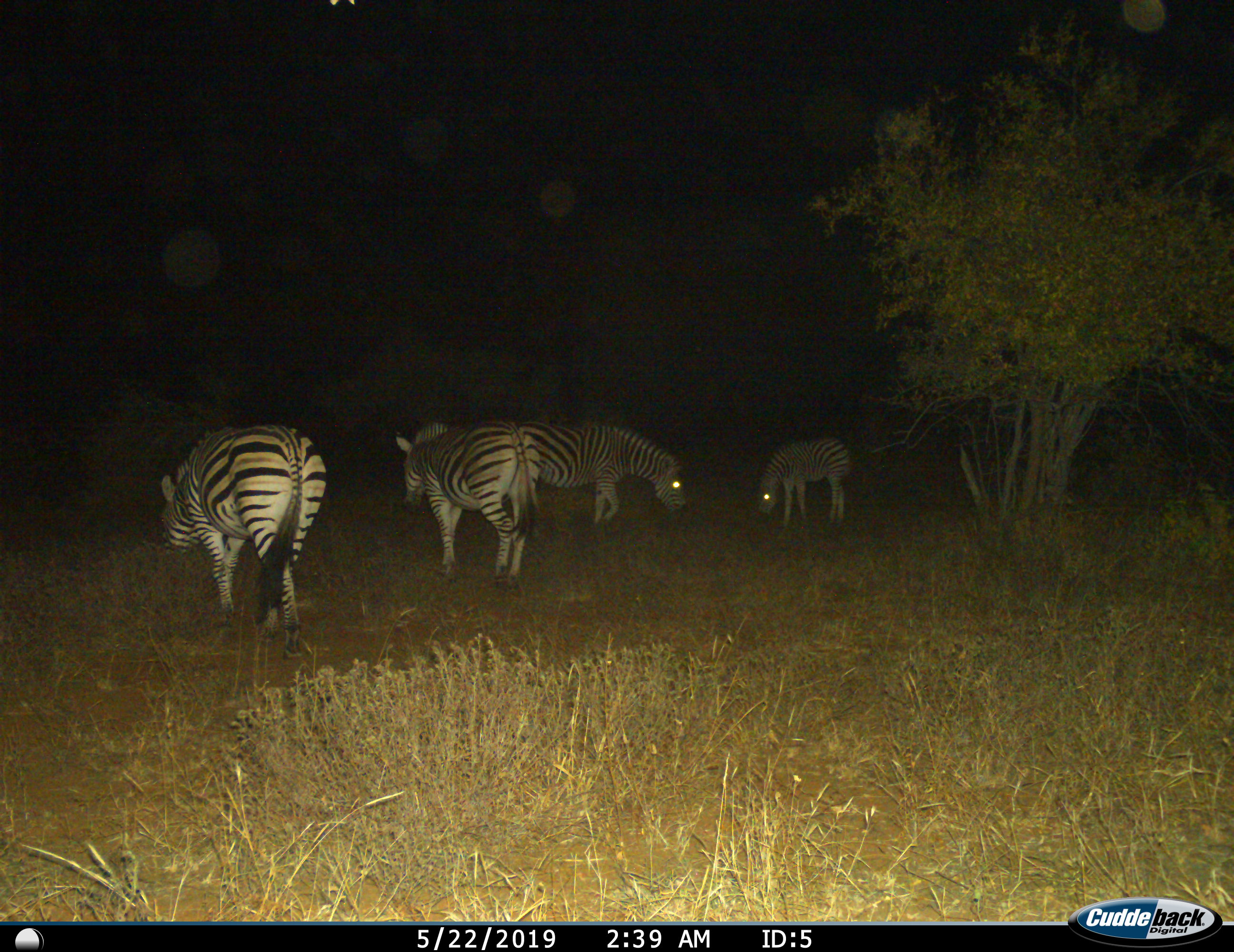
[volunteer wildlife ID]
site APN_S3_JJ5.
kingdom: Animalia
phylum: Chordata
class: Mammalia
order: Perissodactyla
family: Equidae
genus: Equus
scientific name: Equus quagga burchellii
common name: burchell's zebra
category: zebraburchells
Zebraburchells (burchell's zebra) (Equus quagga burchellii), count 4. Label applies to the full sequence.